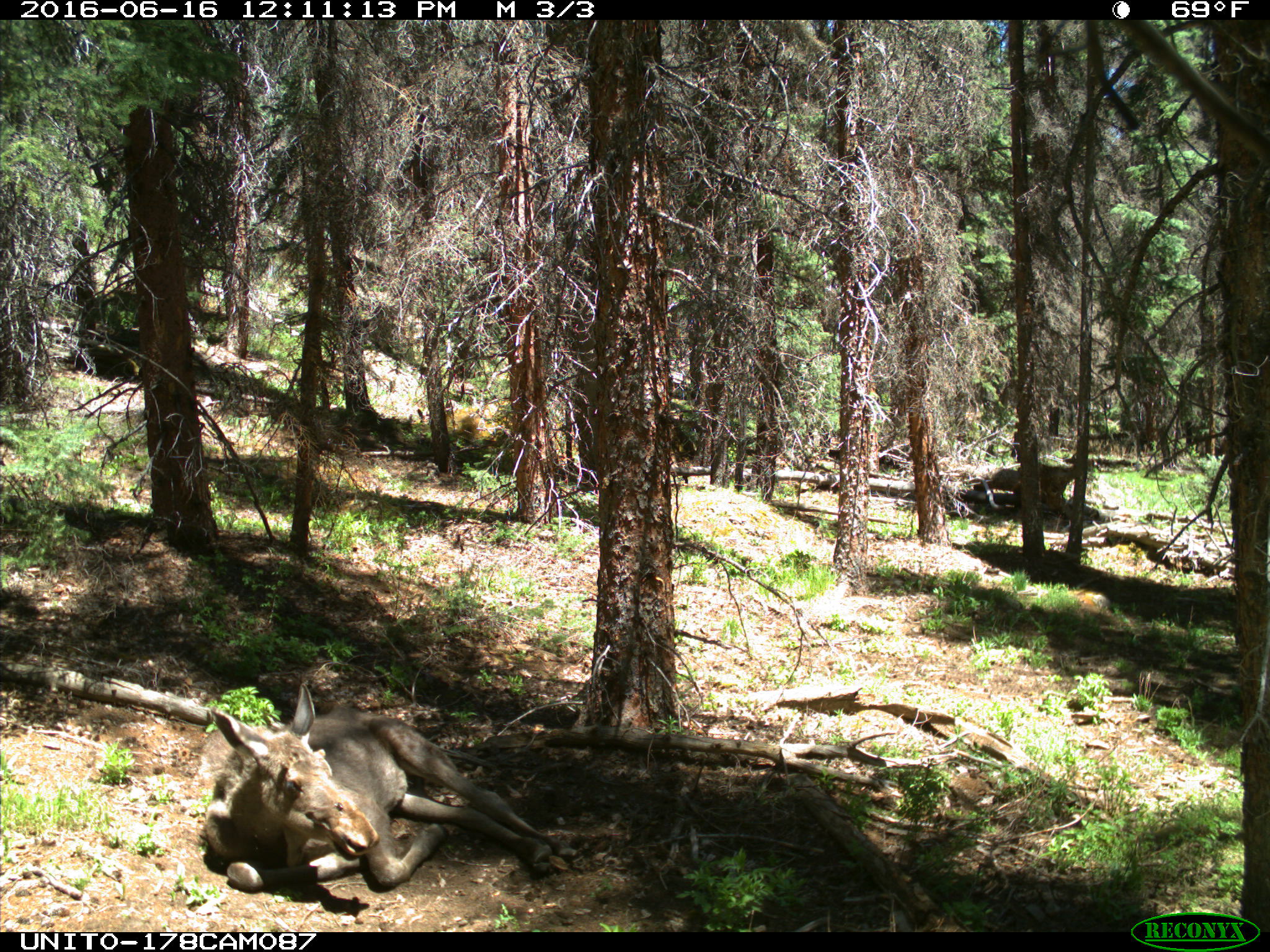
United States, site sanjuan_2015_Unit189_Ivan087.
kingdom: Animalia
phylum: Chordata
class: Mammalia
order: Artiodactyla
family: Cervidae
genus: Alces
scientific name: Alces alces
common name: moose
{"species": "Alces alces (moose)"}